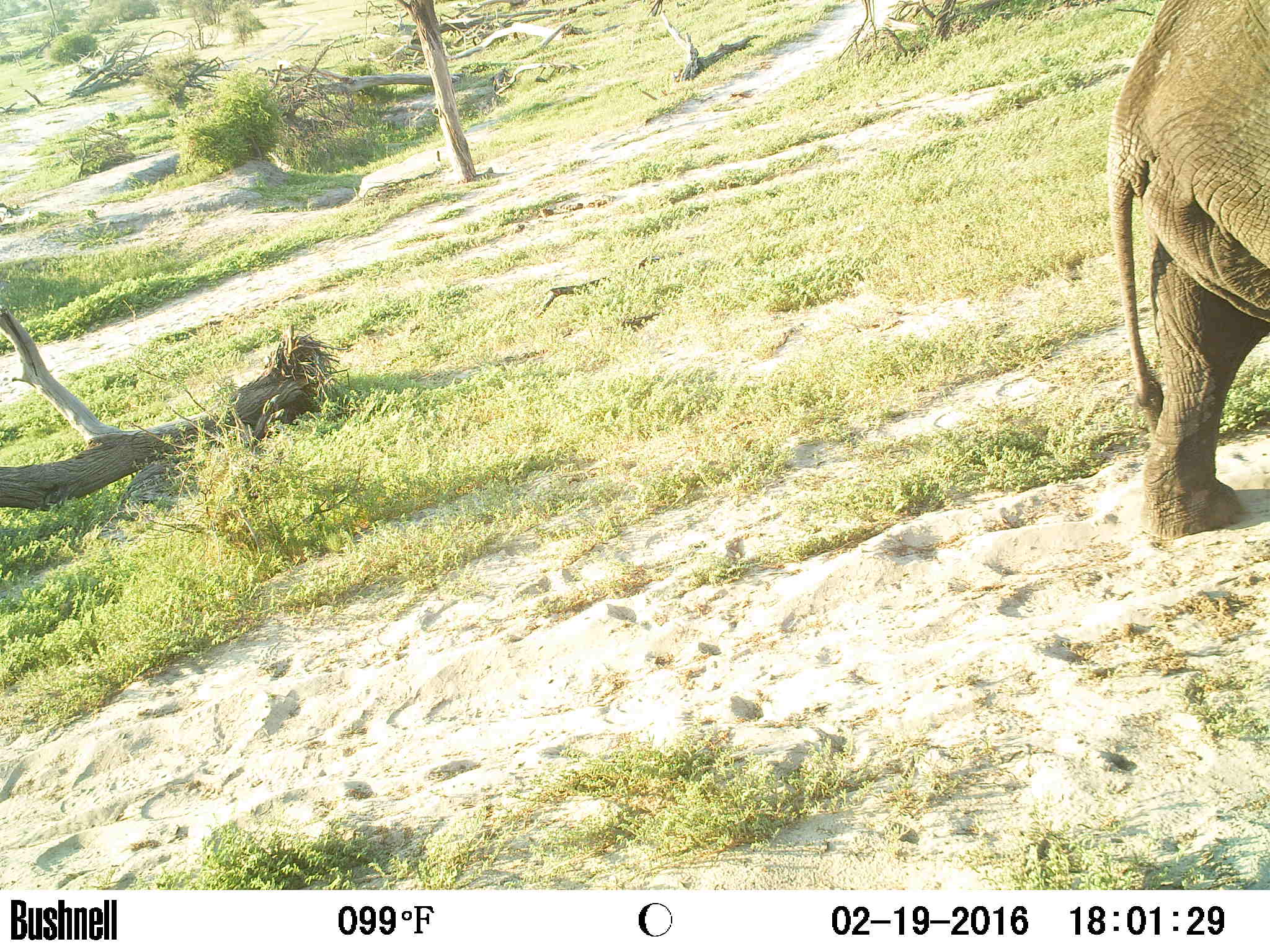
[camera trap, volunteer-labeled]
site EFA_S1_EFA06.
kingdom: Animalia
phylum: Chordata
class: Mammalia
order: Proboscidea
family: Elephantidae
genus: Loxodonta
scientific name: Loxodonta africana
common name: african bush elephant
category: elephant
Elephant (african bush elephant) (Loxodonta africana), count 1. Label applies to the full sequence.